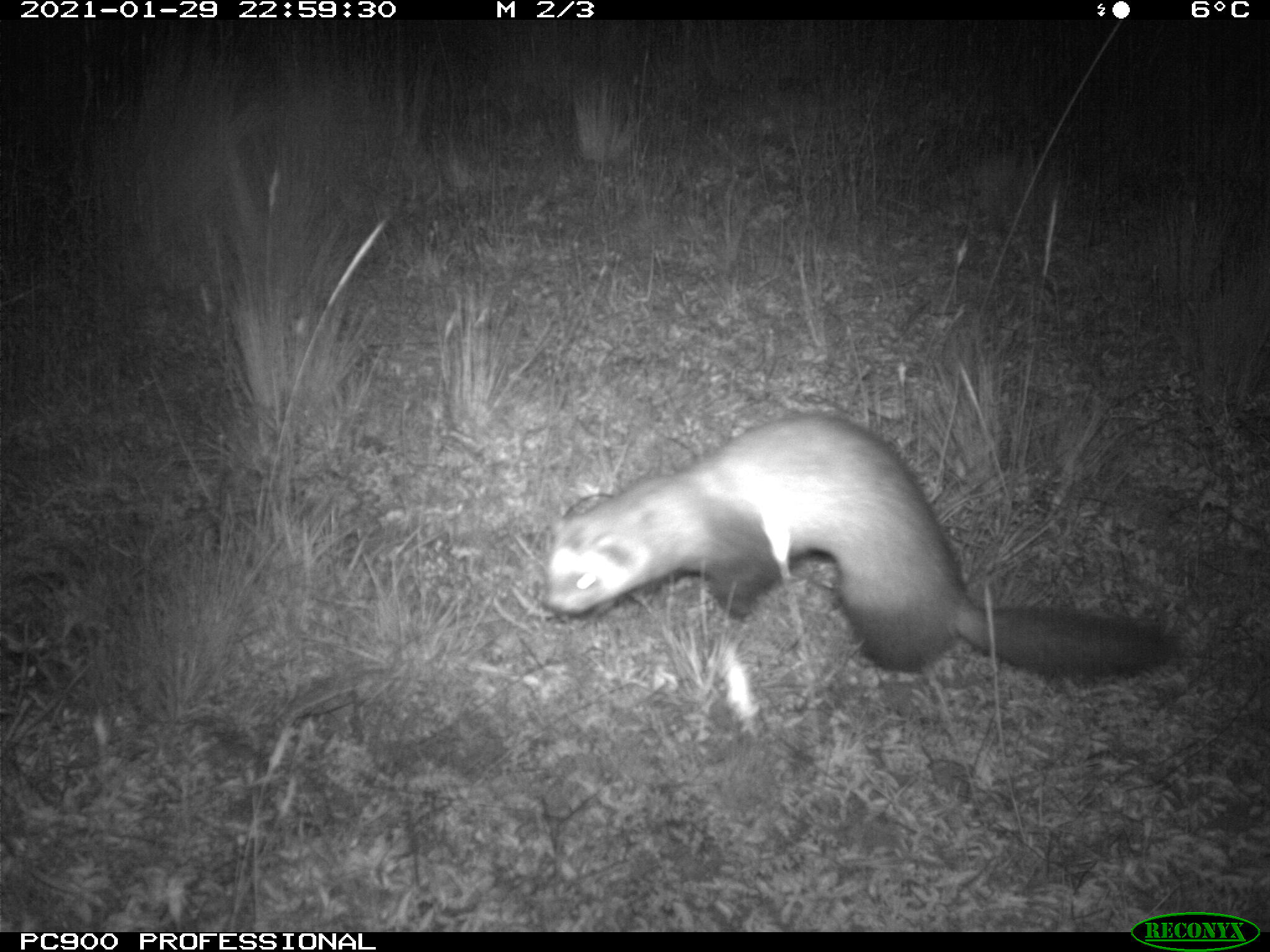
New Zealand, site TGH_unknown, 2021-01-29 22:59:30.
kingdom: Animalia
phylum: Chordata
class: Mammalia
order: Carnivora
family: Mustelidae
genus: Mustela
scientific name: Mustela furo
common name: ferret